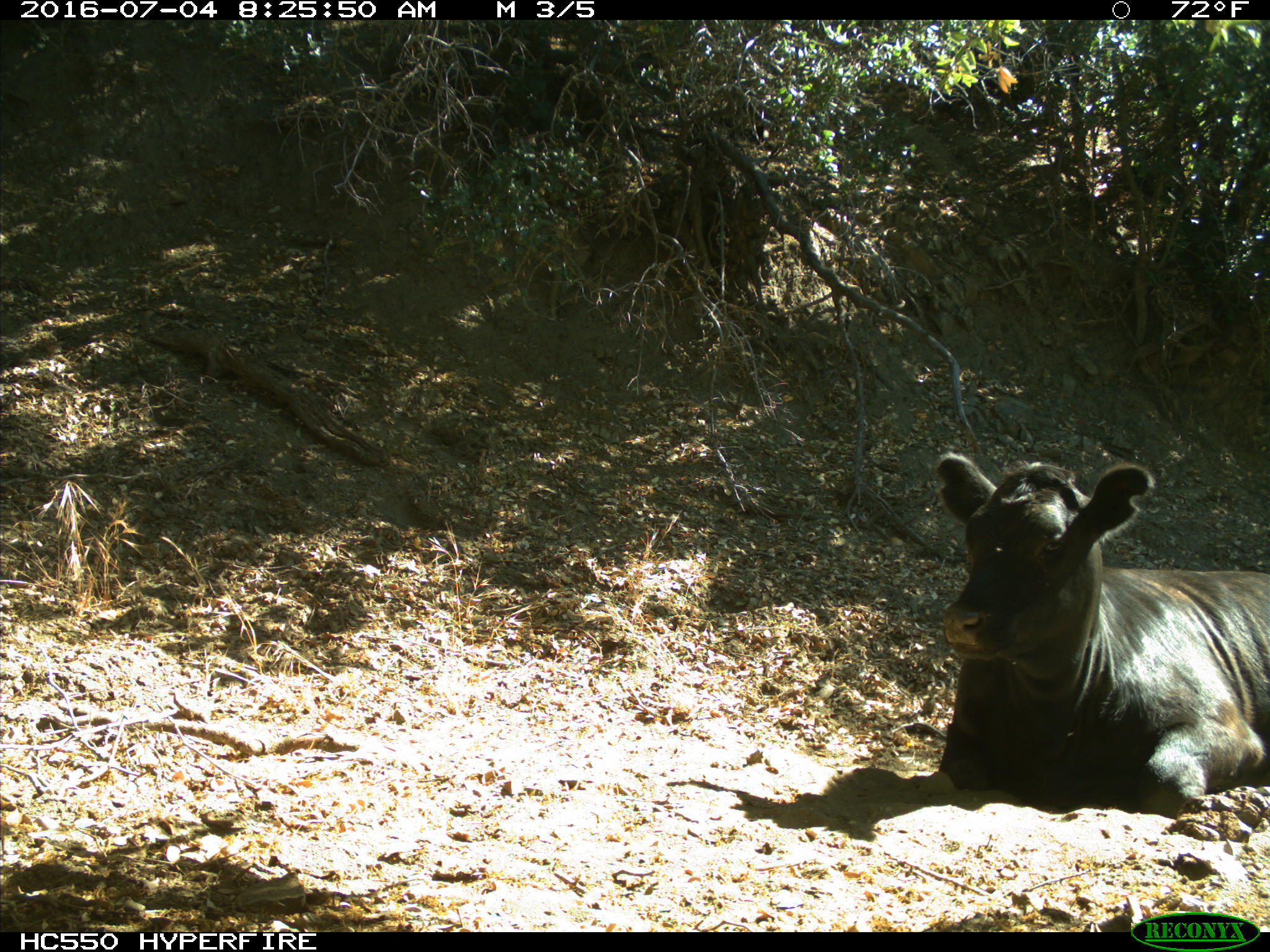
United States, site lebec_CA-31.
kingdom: Animalia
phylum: Chordata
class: Mammalia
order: Artiodactyla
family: Bovidae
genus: Bos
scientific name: Bos taurus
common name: domestic cow